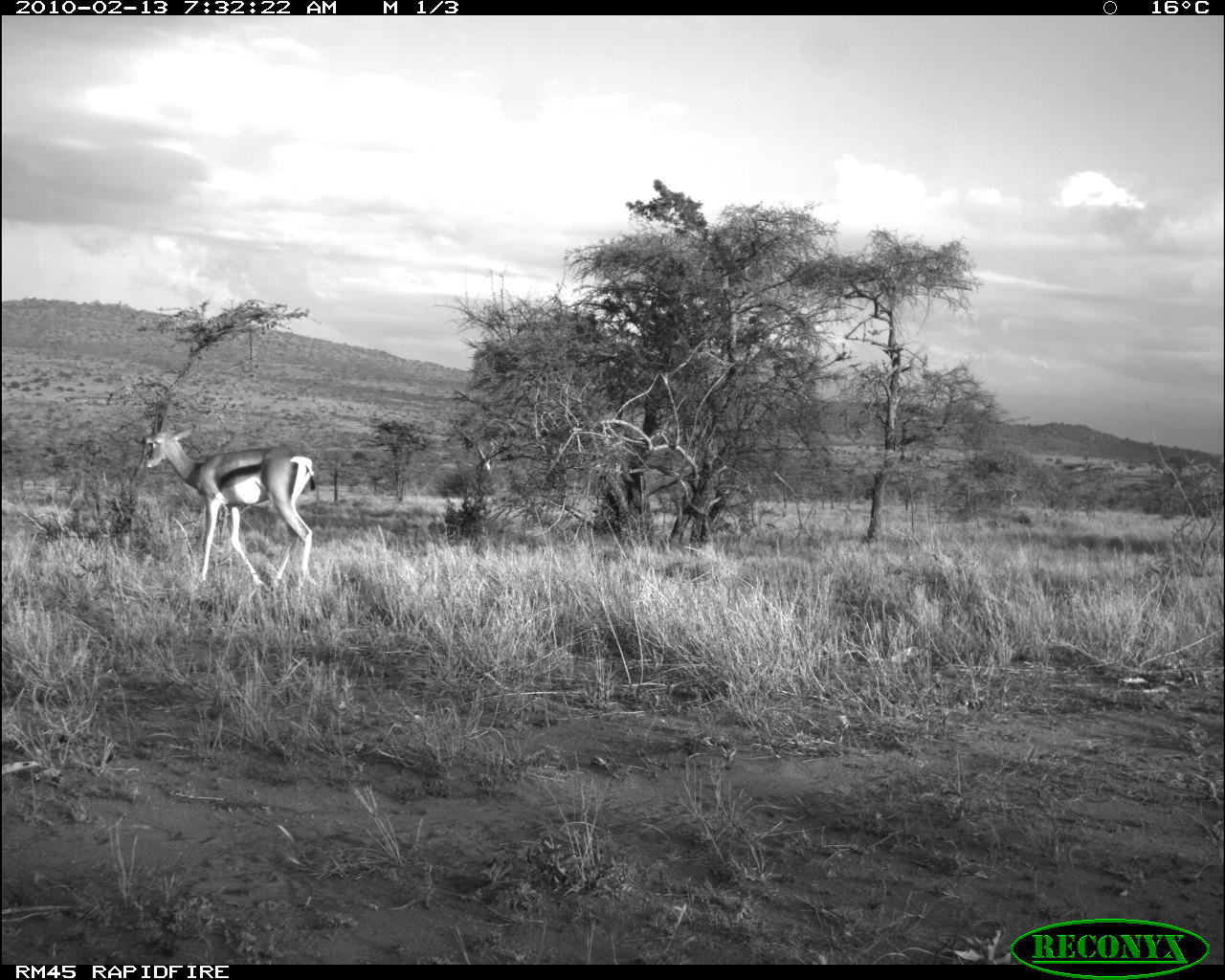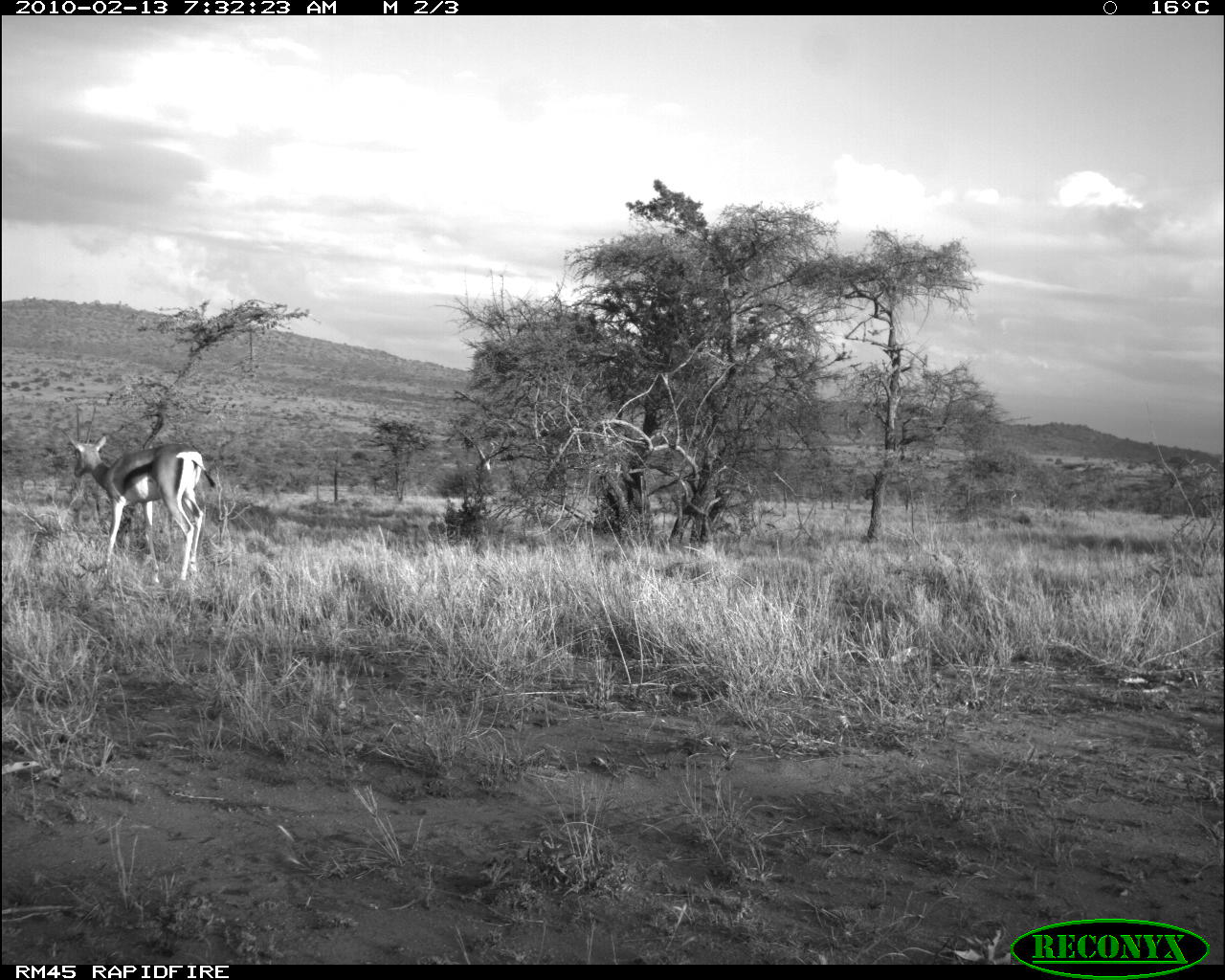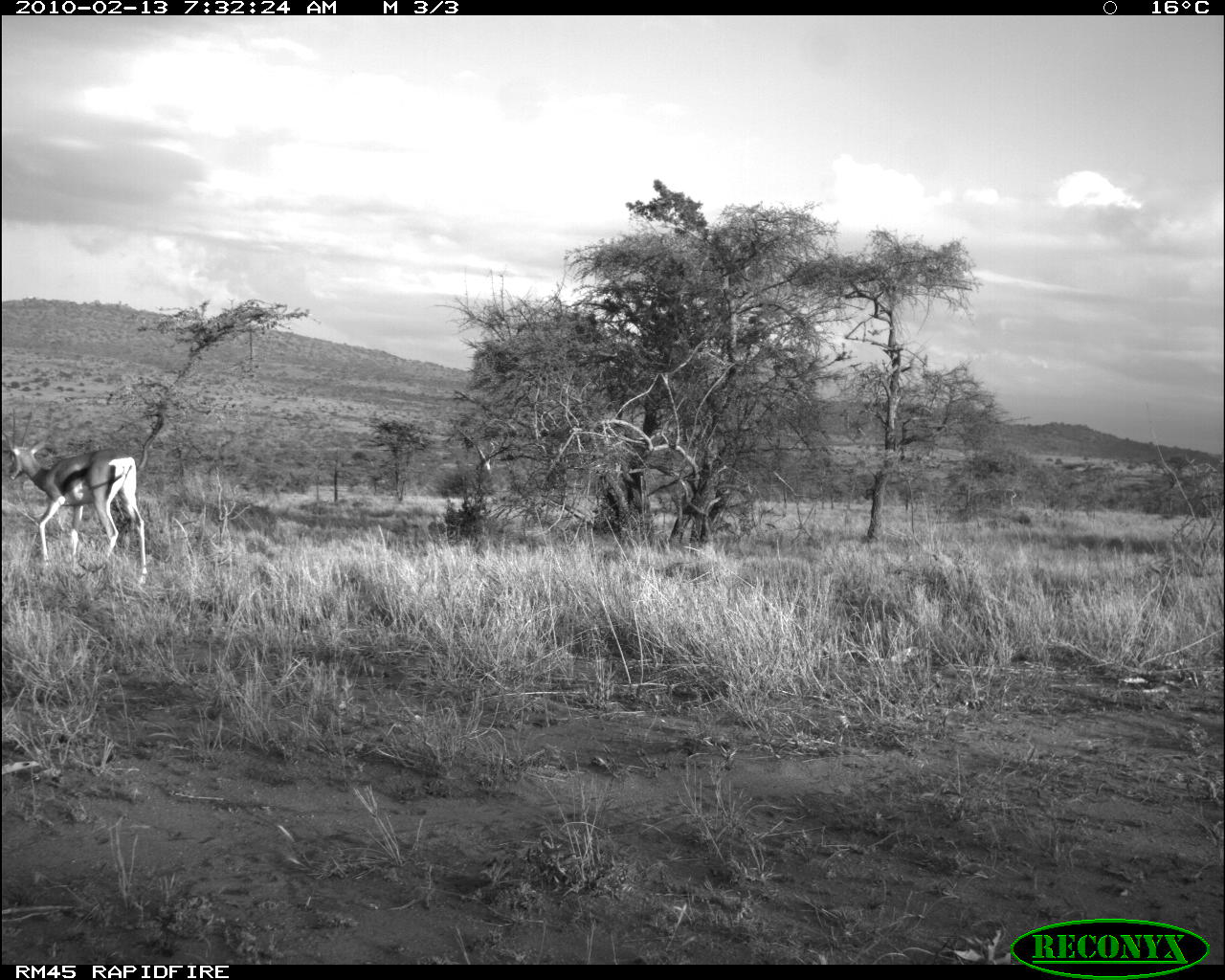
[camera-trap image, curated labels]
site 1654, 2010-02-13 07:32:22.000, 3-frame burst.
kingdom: Animalia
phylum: Chordata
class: Mammalia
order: Artiodactyla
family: Bovidae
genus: Nanger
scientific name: Nanger granti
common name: grant's gazelle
Nanger granti (grant's gazelle), count 1.